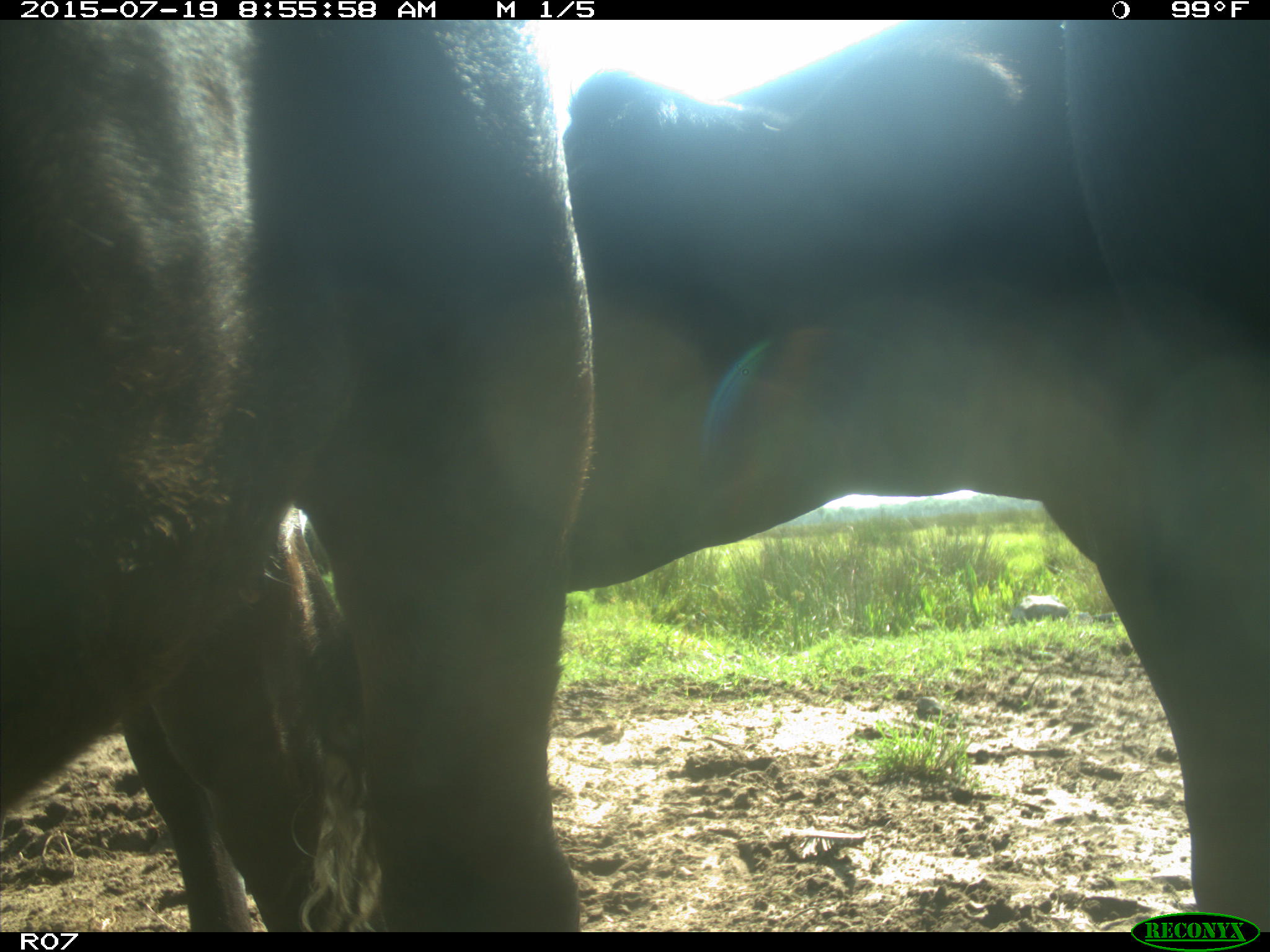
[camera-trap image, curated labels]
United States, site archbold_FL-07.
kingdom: Animalia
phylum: Chordata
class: Mammalia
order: Artiodactyla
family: Bovidae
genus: Bos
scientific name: Bos taurus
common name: domestic cow